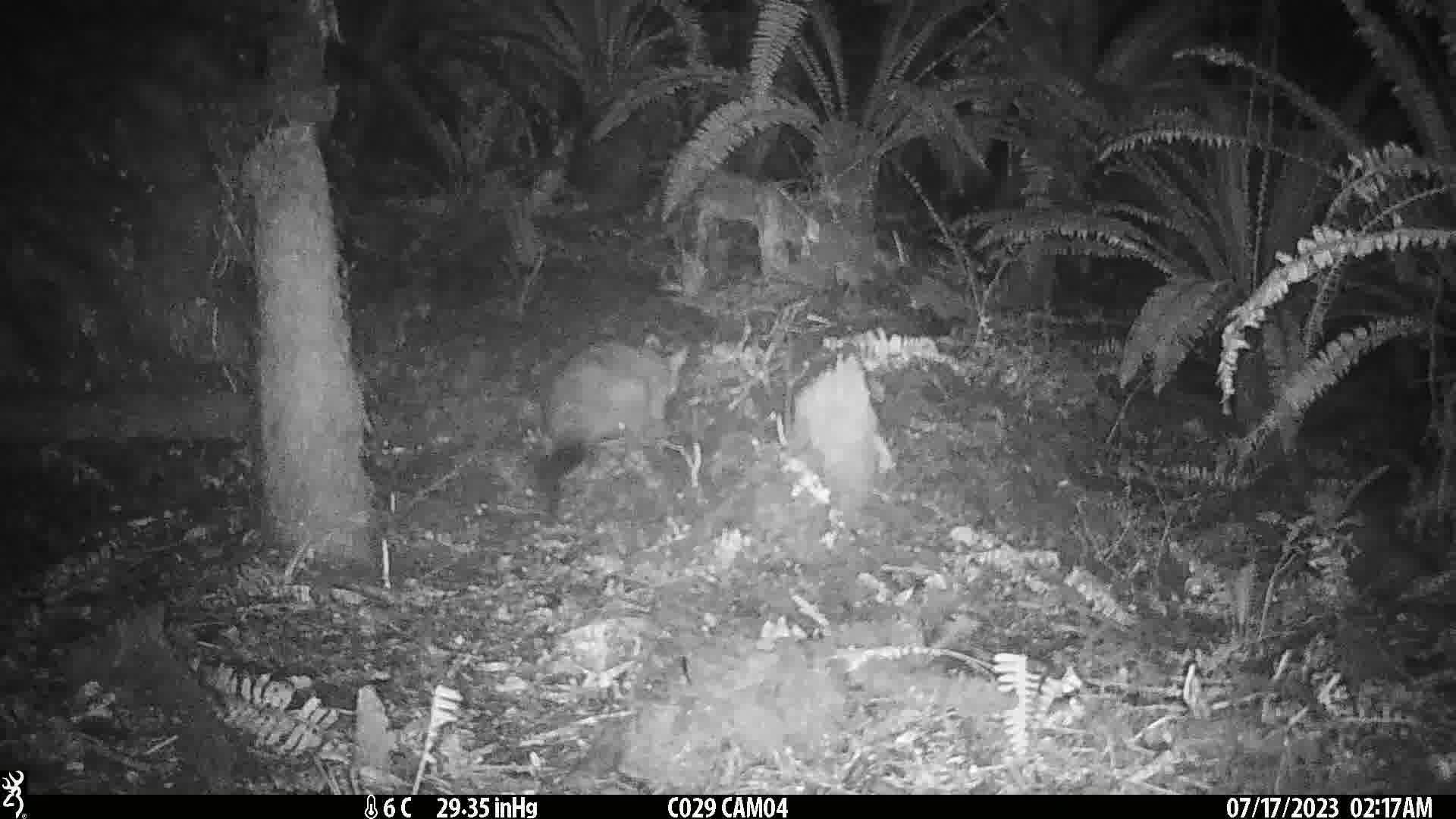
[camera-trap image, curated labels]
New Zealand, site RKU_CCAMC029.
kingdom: Animalia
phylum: Chordata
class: Mammalia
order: Diprotodontia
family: Phalangeridae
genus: Trichosurus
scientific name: Trichosurus vulpecula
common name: common brushtail possum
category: possum